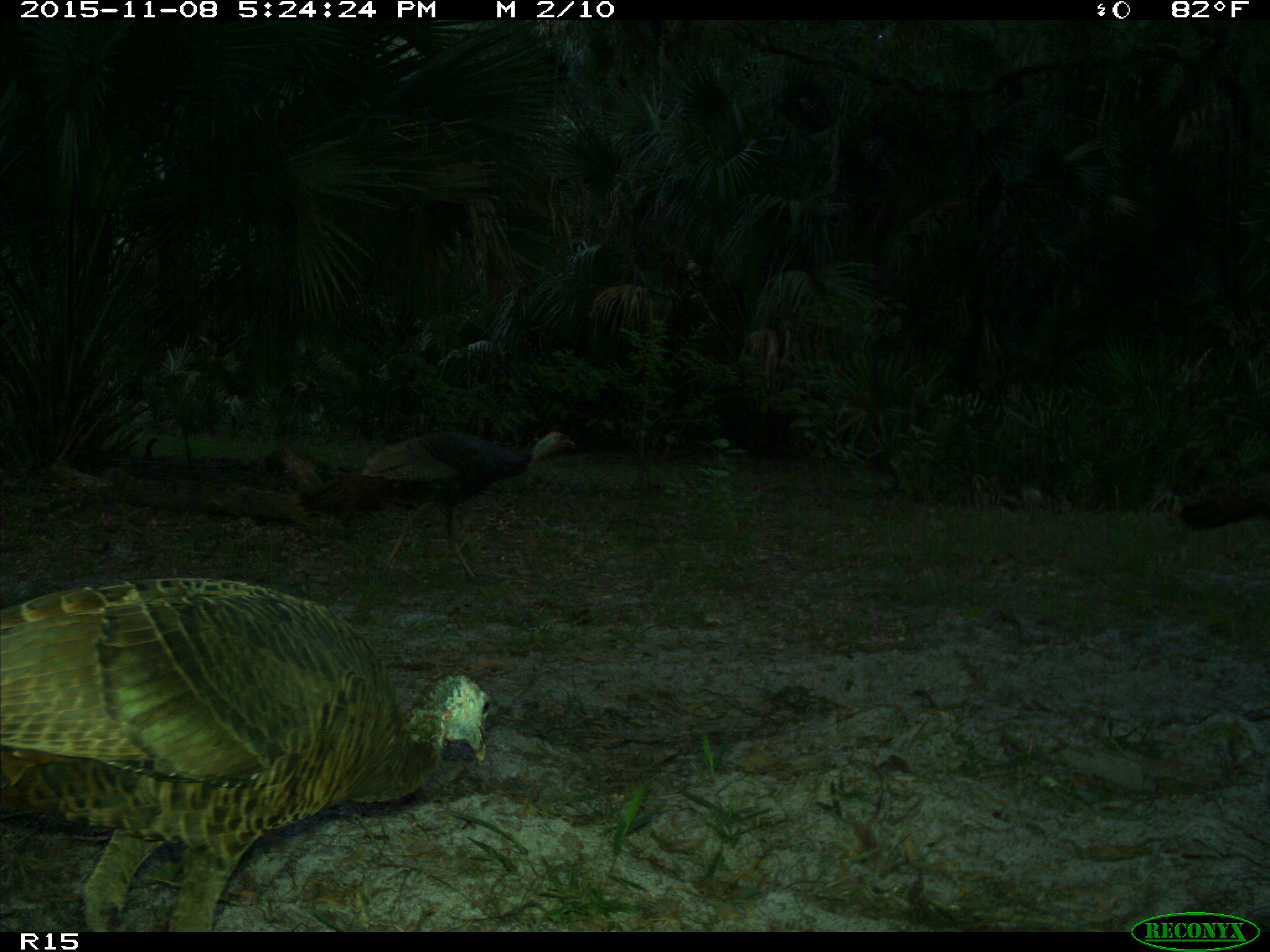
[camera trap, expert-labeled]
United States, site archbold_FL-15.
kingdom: Animalia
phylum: Chordata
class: Aves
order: Galliformes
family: Phasianidae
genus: Meleagris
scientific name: Meleagris gallopavo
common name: wild turkey